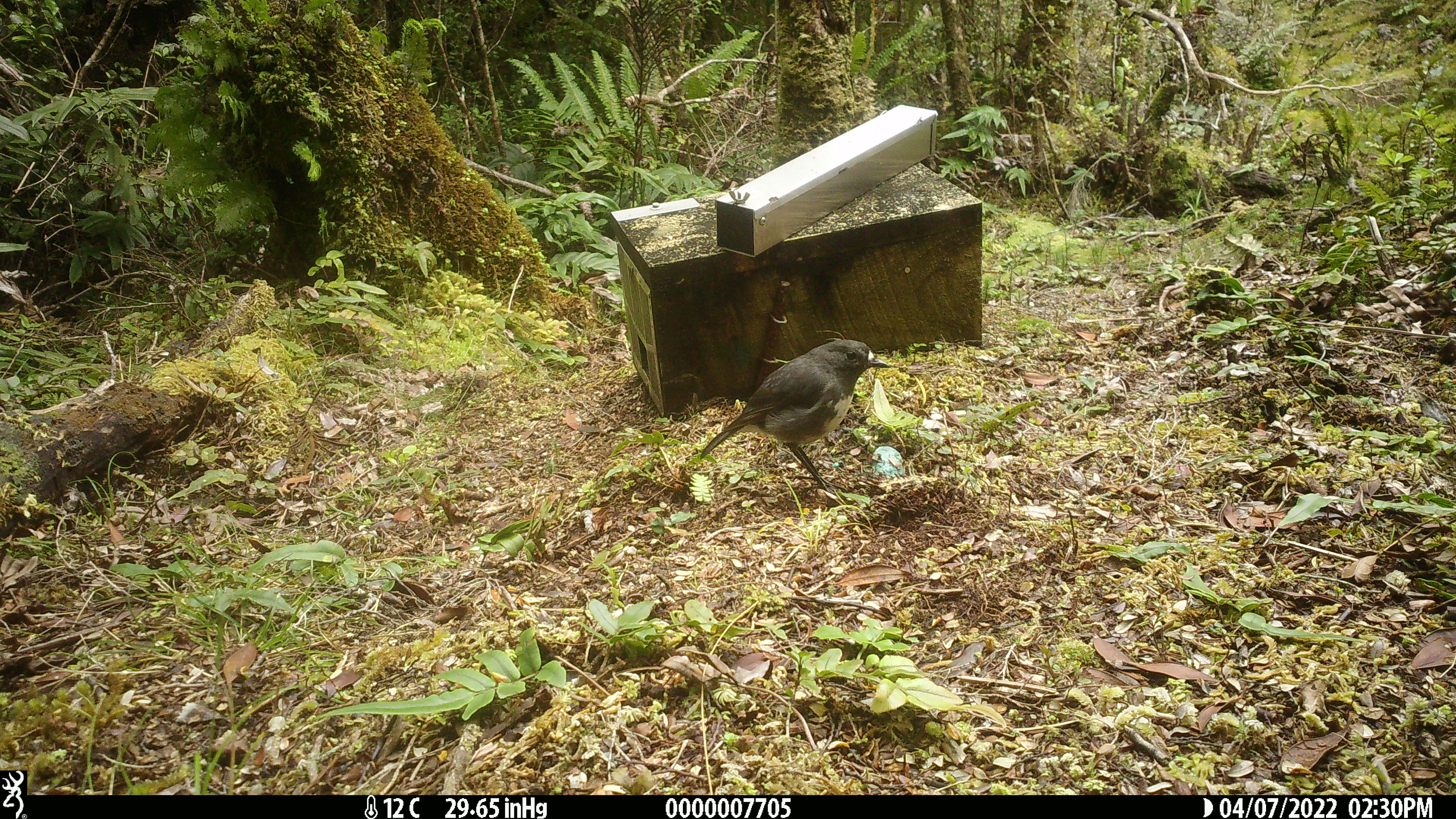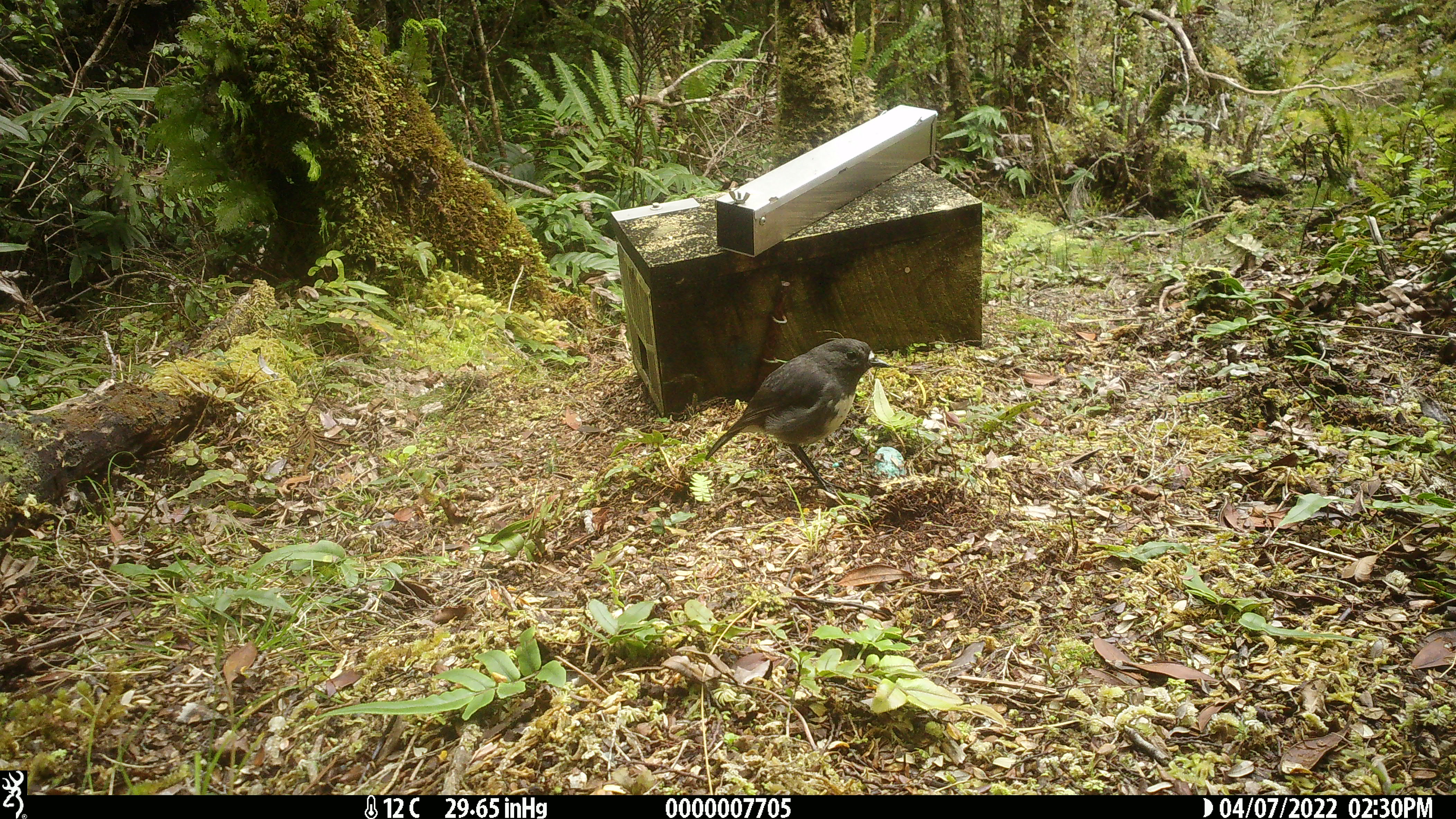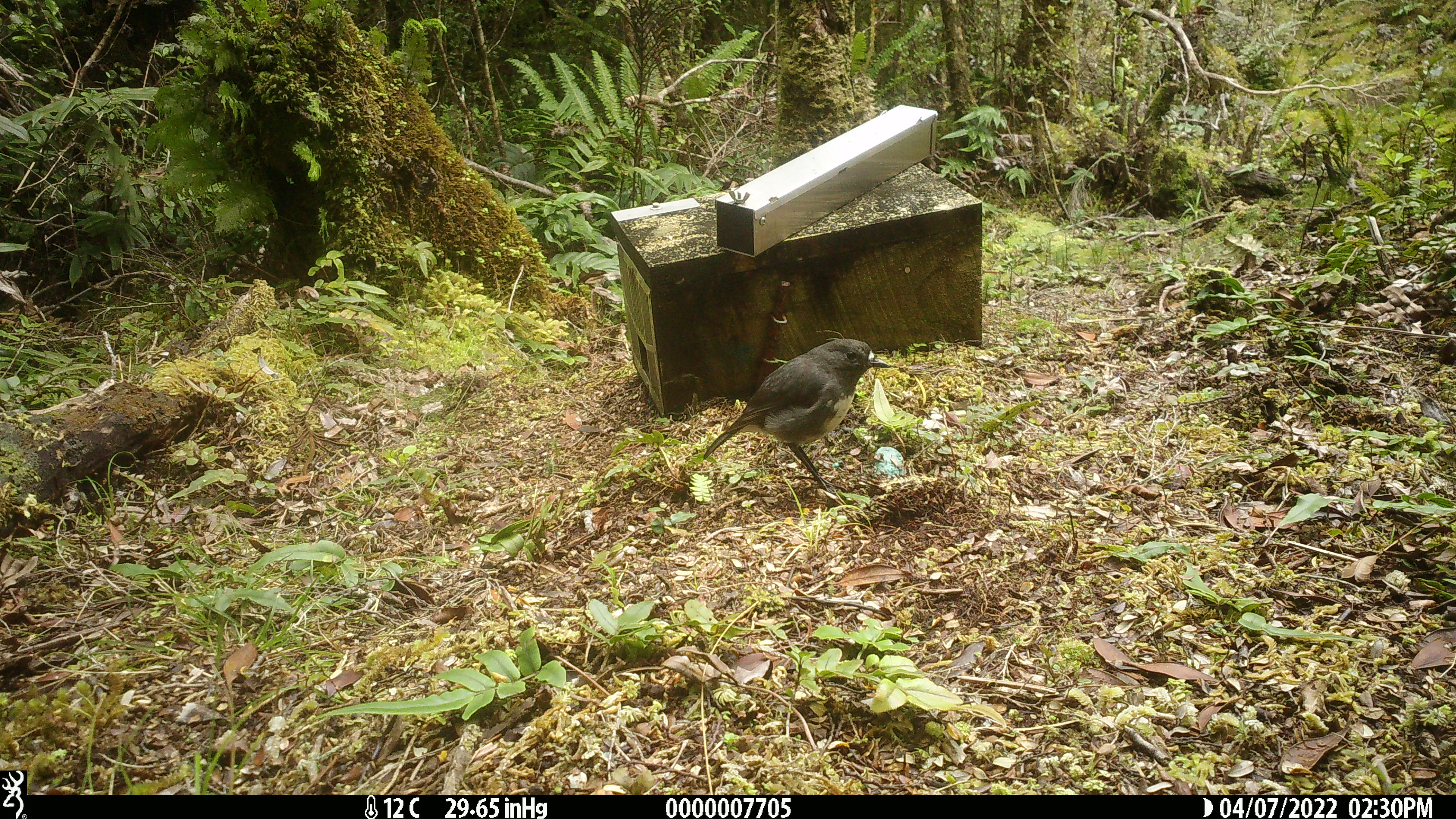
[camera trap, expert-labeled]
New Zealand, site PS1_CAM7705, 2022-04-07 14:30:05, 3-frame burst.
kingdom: Animalia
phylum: Chordata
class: Aves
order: Passeriformes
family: Petroicidae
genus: Petroica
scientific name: Petroica australis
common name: new zealand robin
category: robin